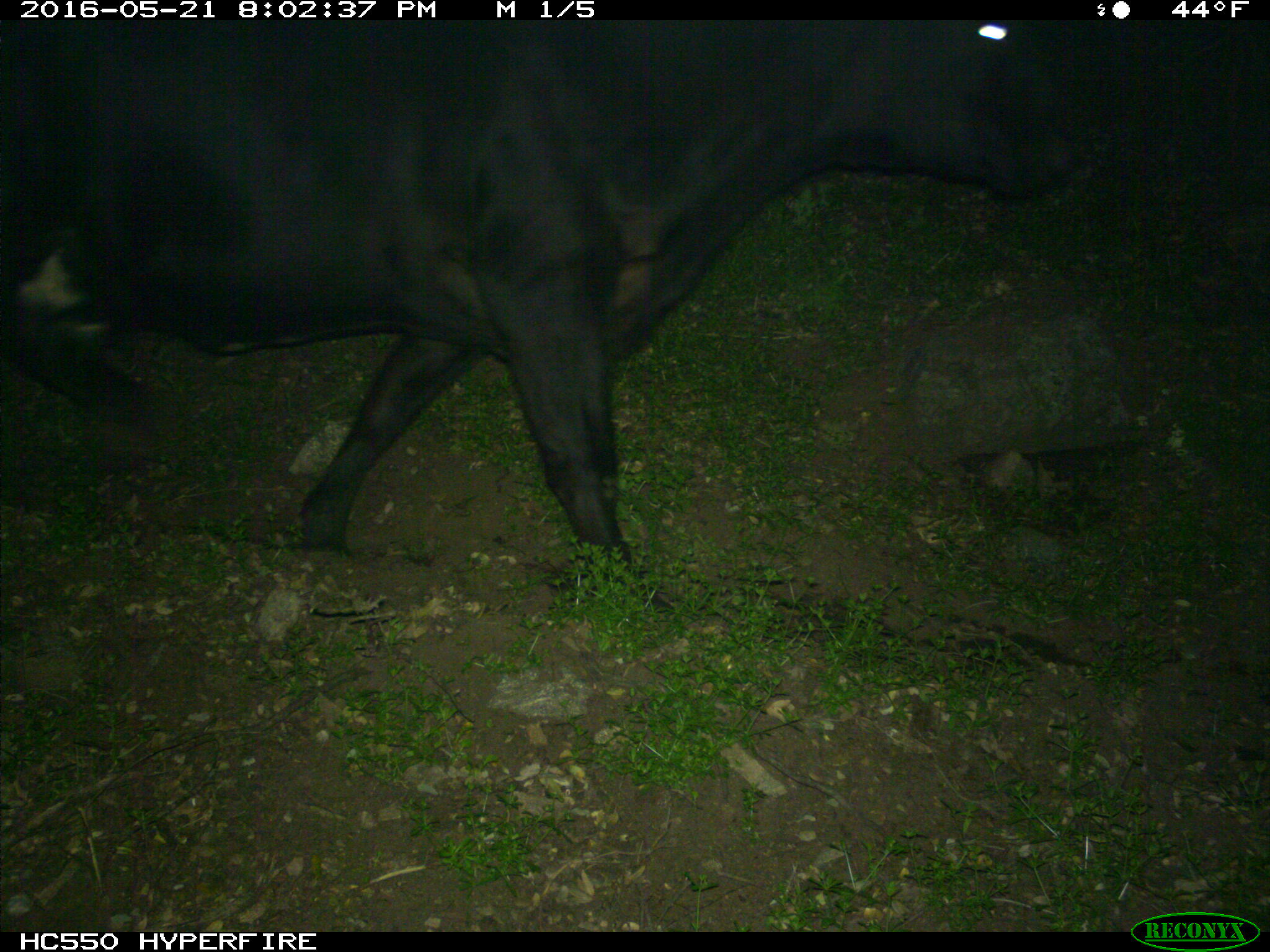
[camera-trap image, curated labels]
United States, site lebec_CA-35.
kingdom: Animalia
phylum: Chordata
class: Mammalia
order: Artiodactyla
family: Bovidae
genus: Bos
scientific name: Bos taurus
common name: domestic cow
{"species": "Bos taurus (domestic cow)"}